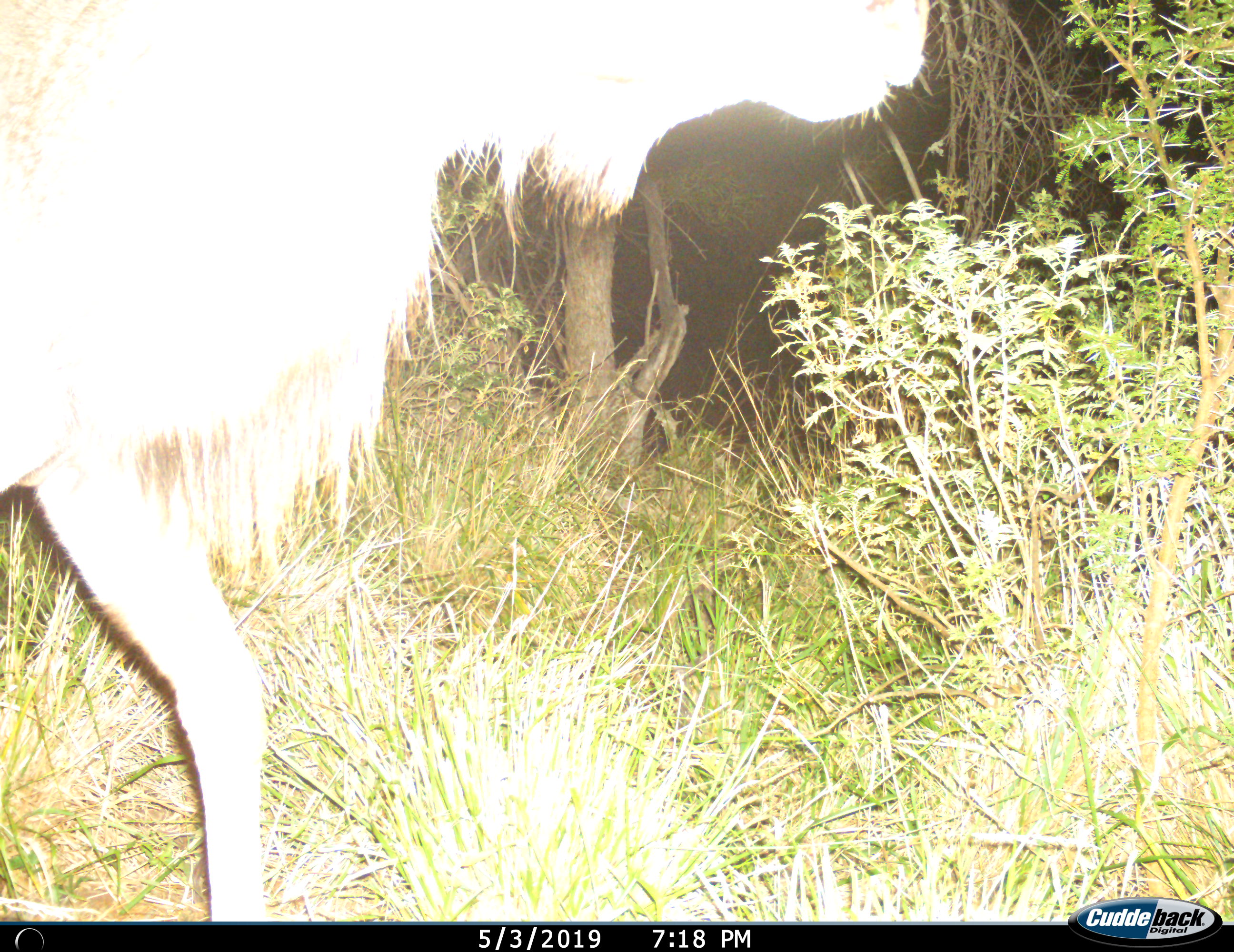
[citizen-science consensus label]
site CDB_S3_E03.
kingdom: Animalia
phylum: Chordata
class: Mammalia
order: Artiodactyla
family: Bovidae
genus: Tragelaphus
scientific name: Tragelaphus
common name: kudu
Kudu (Tragelaphus), count 1. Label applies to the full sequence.